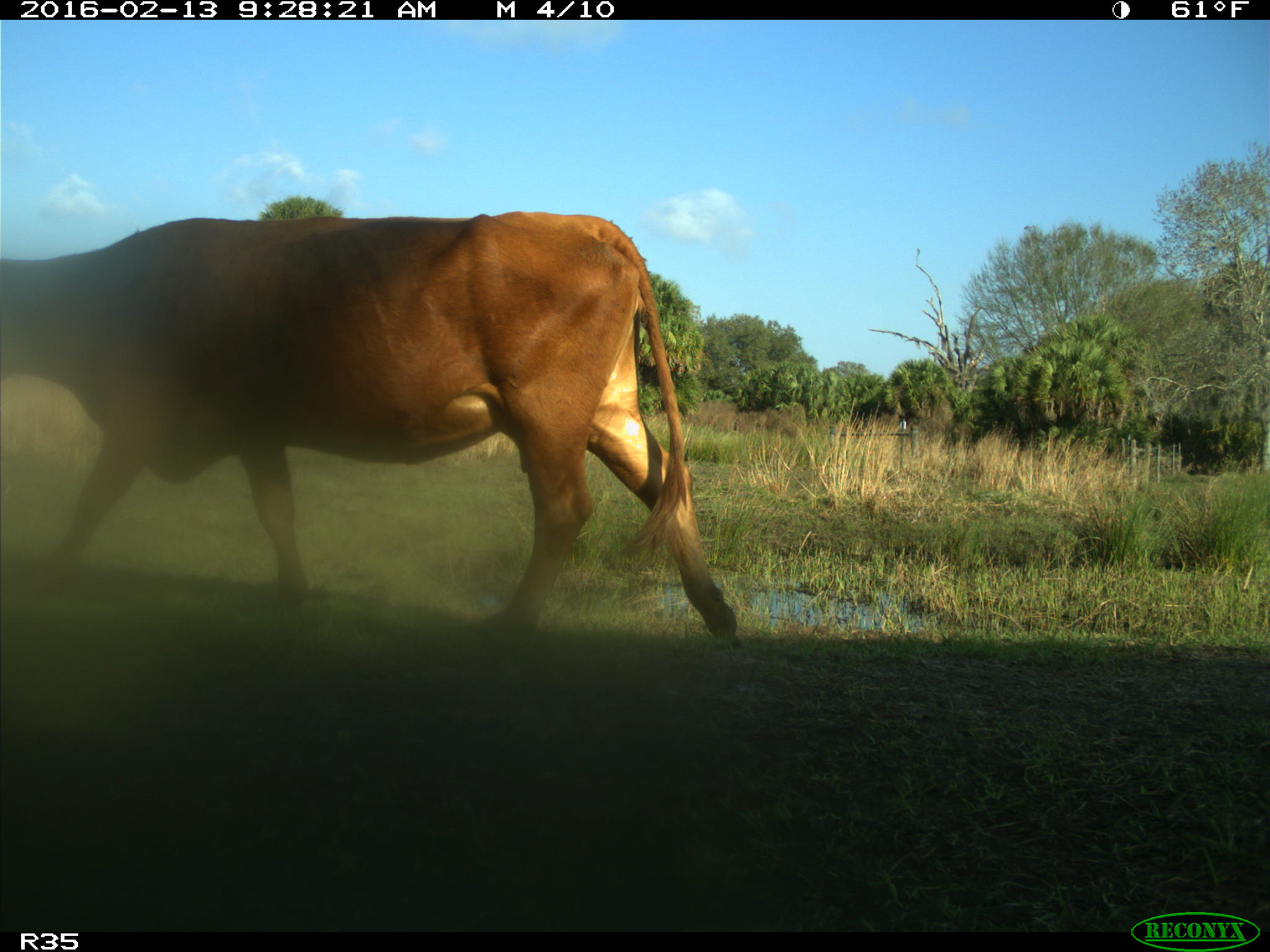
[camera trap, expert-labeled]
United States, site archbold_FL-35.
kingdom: Animalia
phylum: Chordata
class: Mammalia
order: Artiodactyla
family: Bovidae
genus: Bos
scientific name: Bos taurus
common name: domestic cow